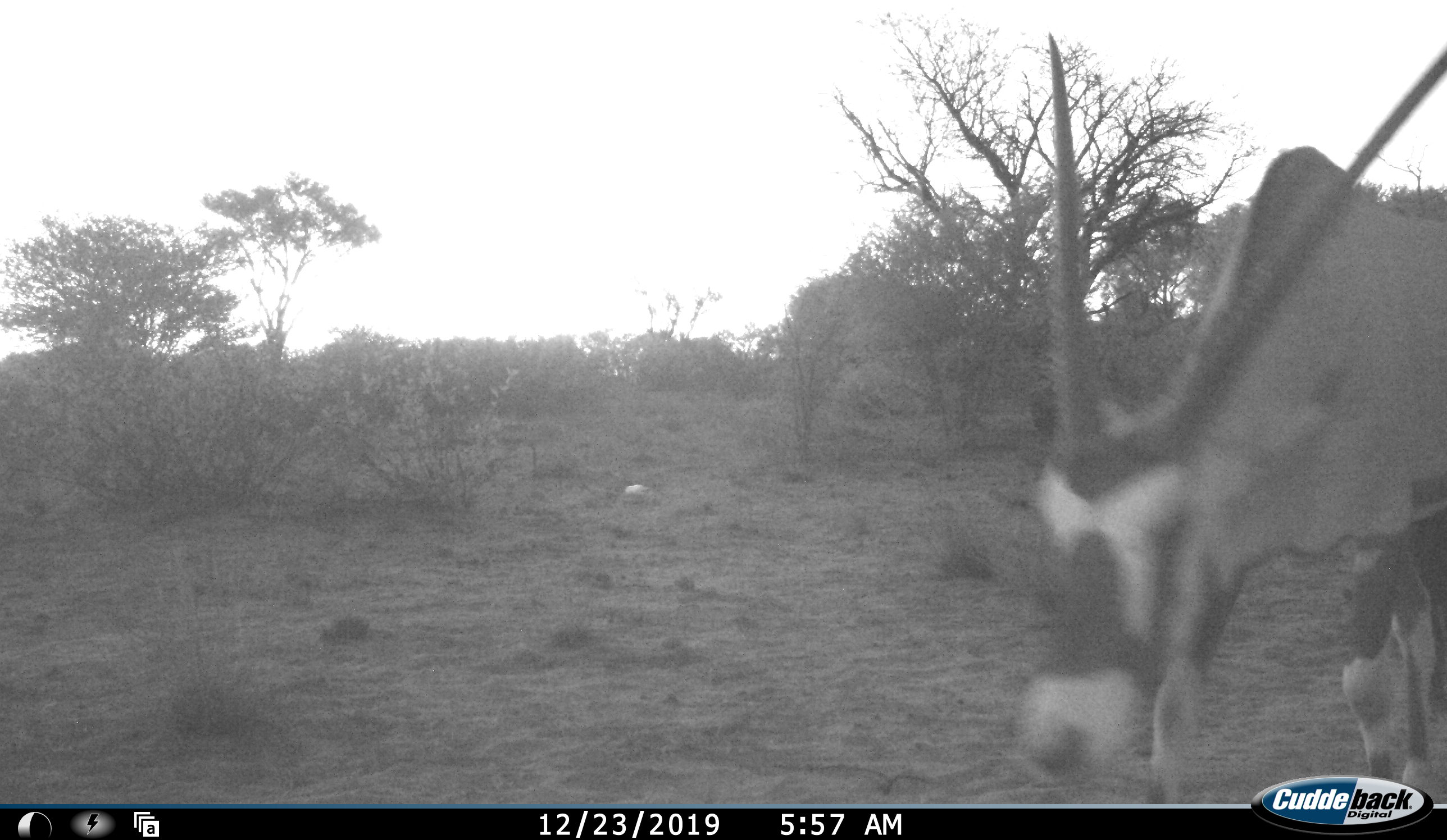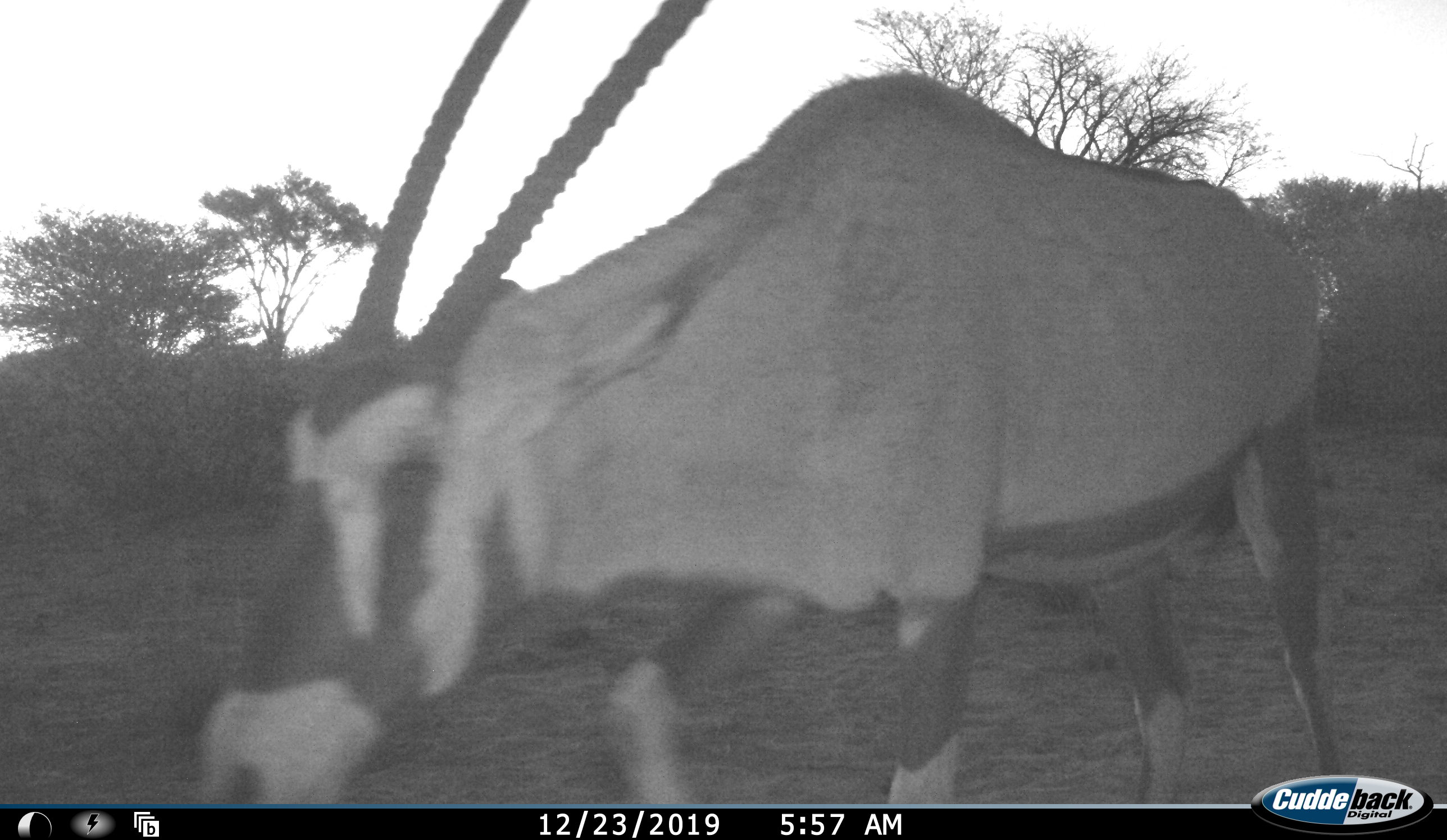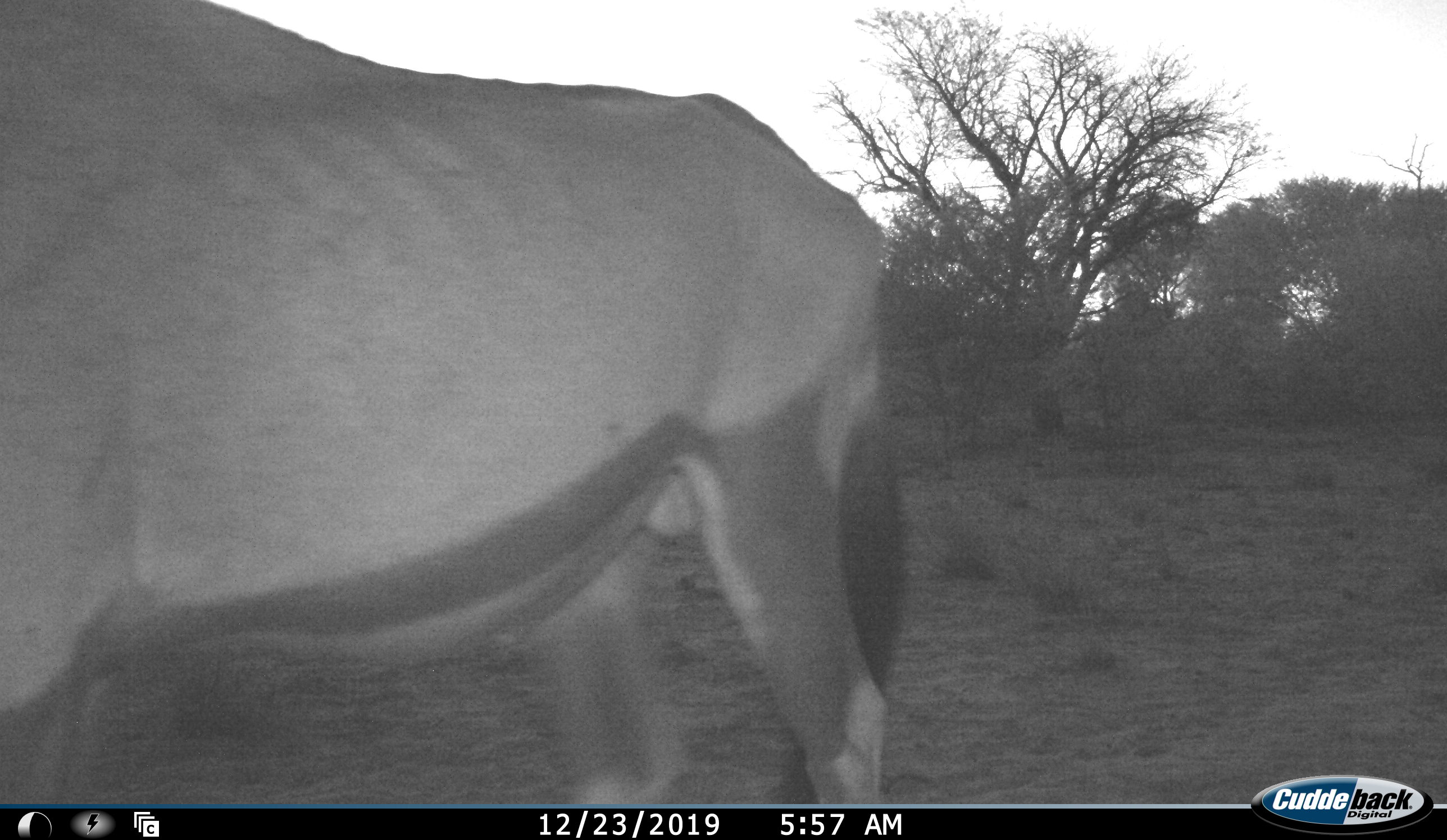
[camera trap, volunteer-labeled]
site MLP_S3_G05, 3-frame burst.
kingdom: Animalia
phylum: Chordata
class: Mammalia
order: Artiodactyla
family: Bovidae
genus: Oryx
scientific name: Oryx gazella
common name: gemsbok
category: oryx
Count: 1.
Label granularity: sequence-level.